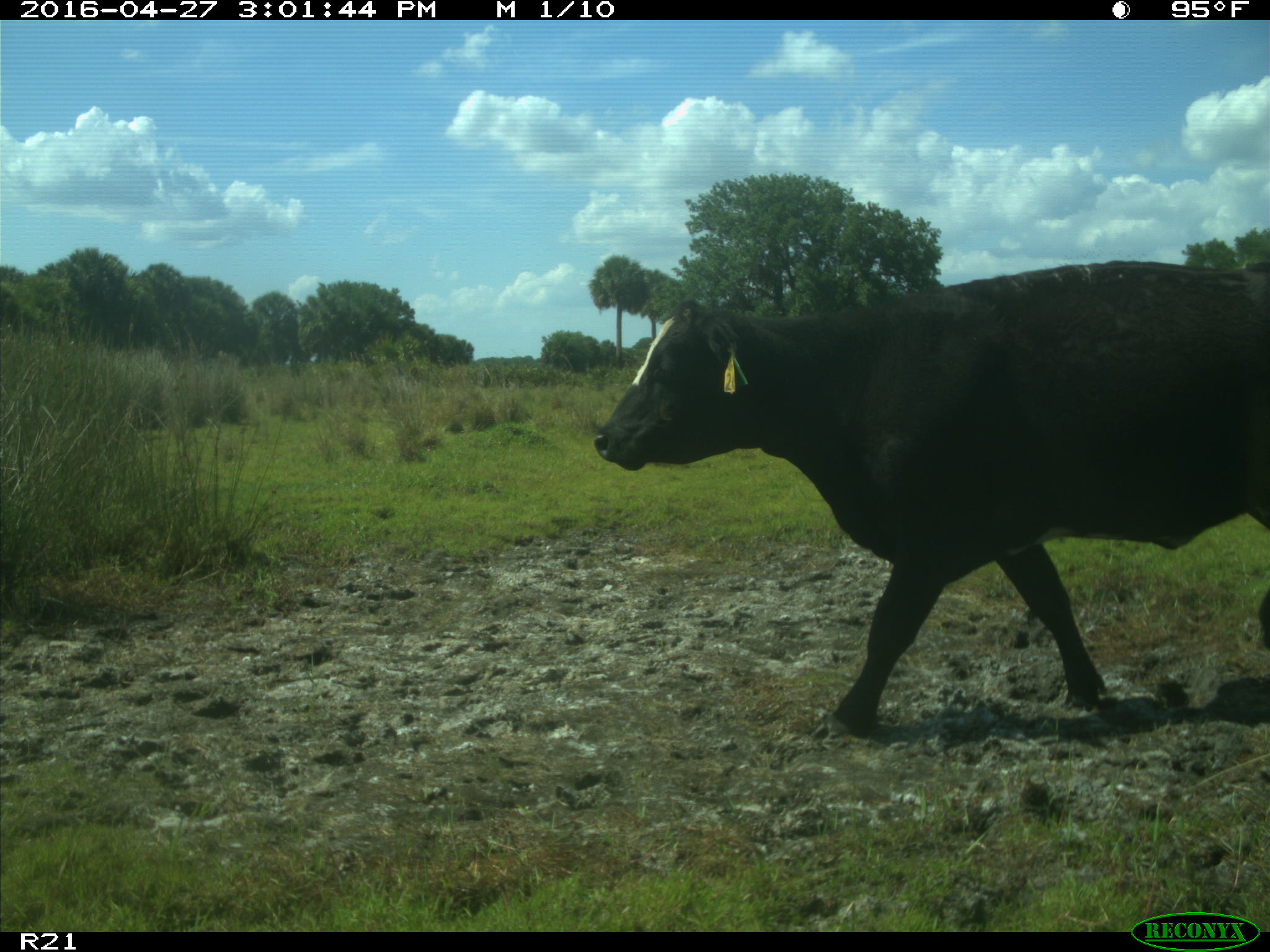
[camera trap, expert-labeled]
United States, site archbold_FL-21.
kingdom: Animalia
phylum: Chordata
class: Mammalia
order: Artiodactyla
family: Bovidae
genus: Bos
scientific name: Bos taurus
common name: domestic cow